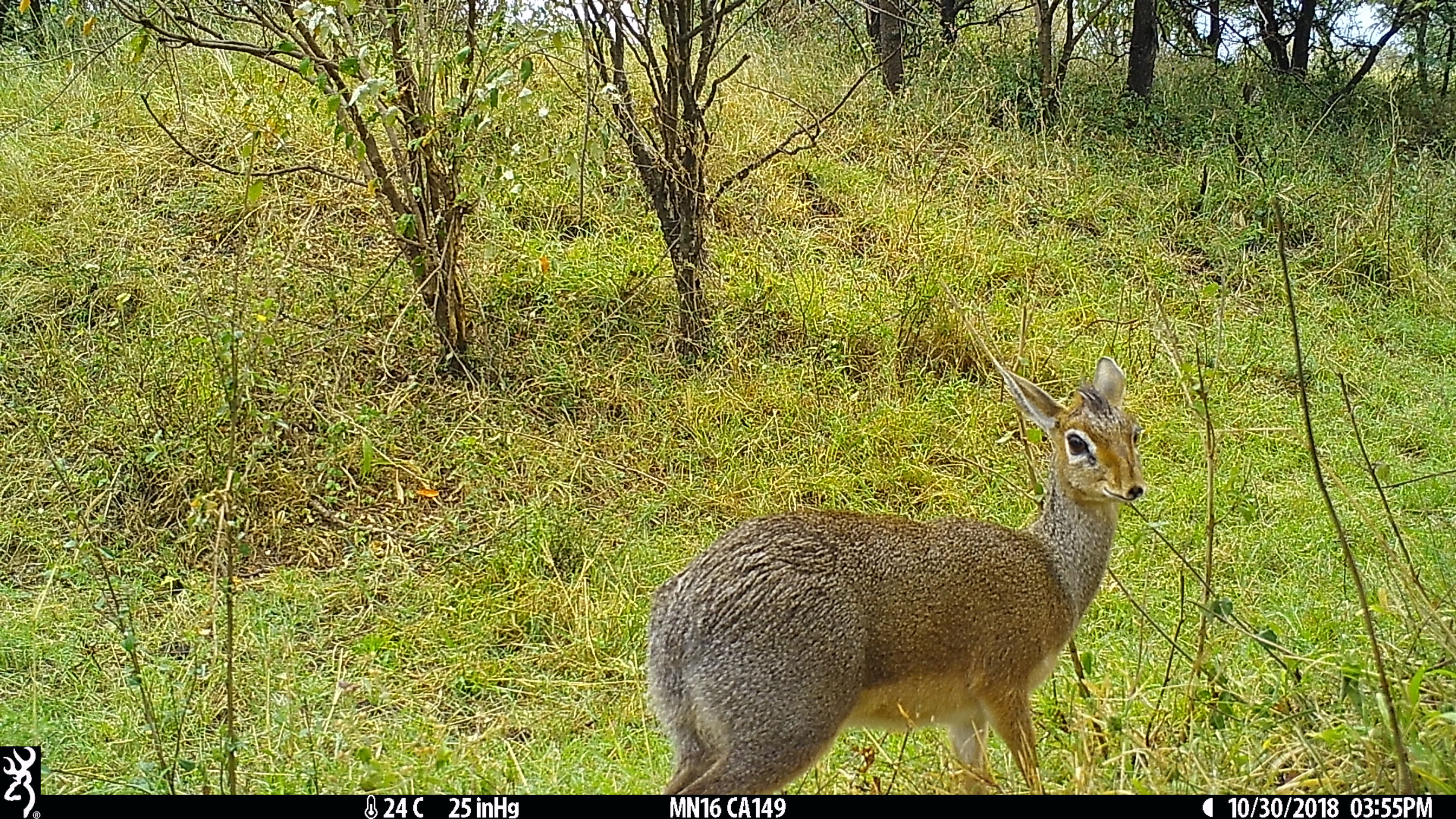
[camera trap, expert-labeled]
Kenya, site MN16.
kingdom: Animalia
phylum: Chordata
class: Mammalia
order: Artiodactyla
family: Bovidae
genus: Madoqua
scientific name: Madoqua kirkii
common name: kirk's dik-dik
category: dikdik